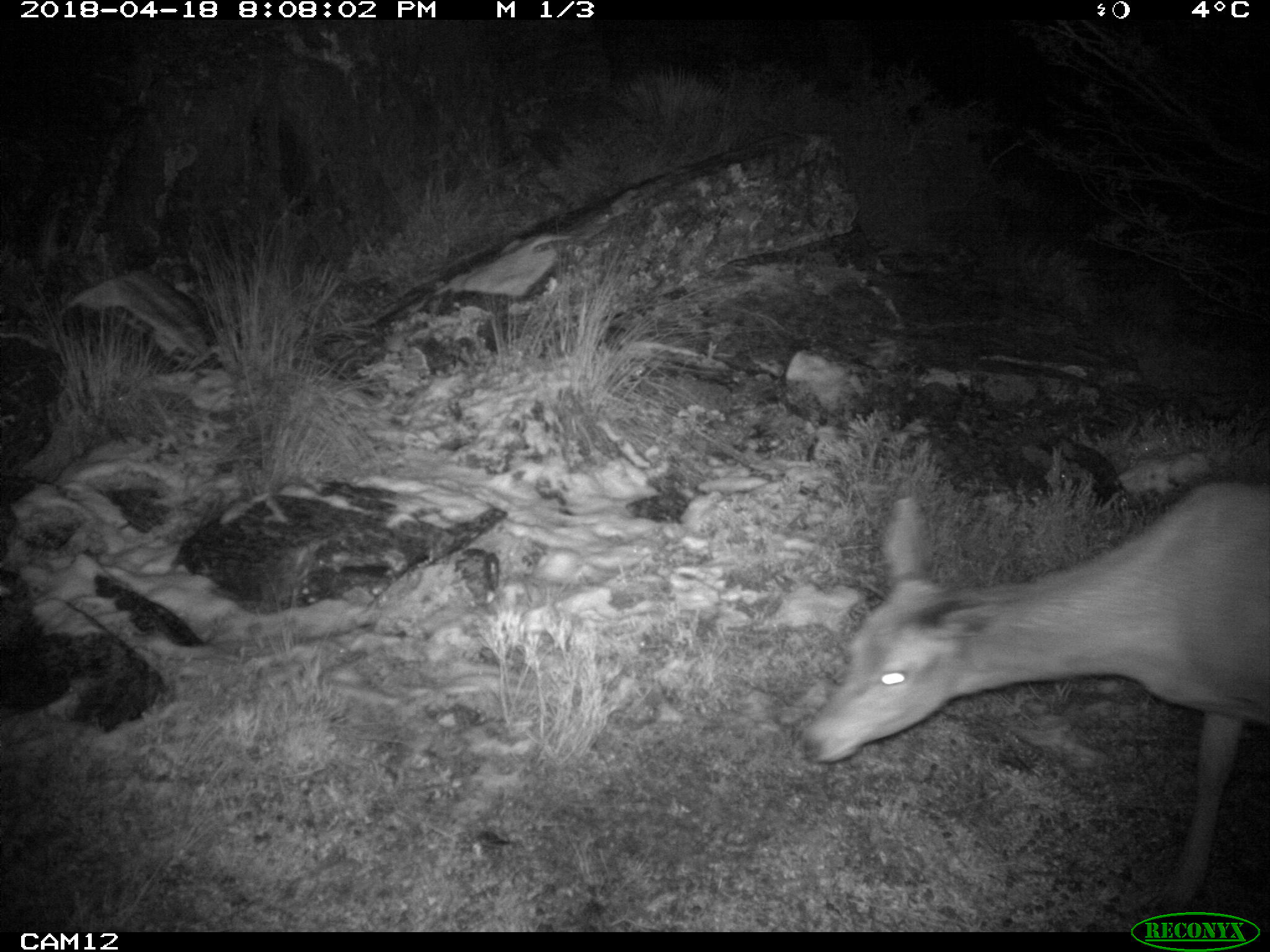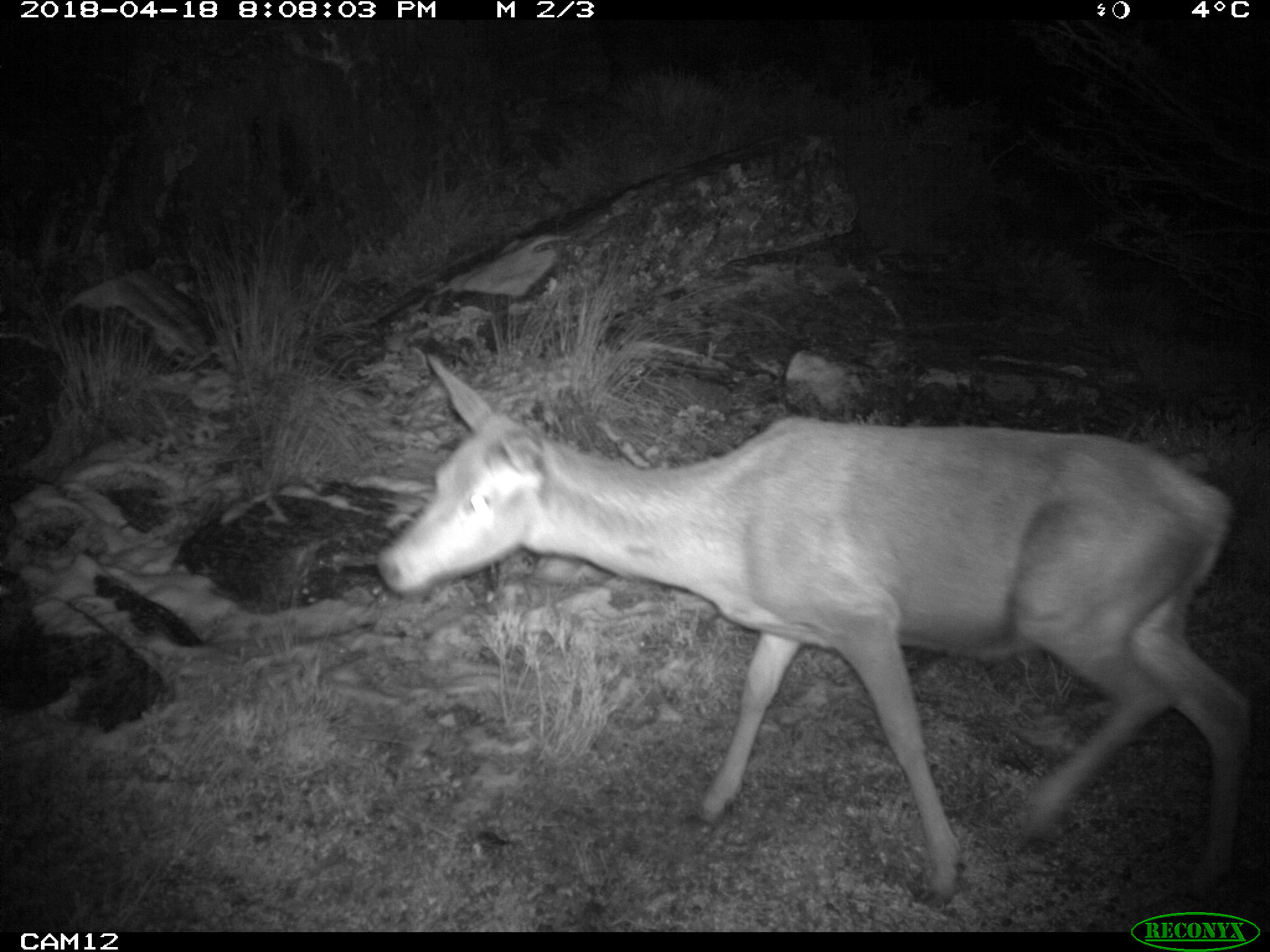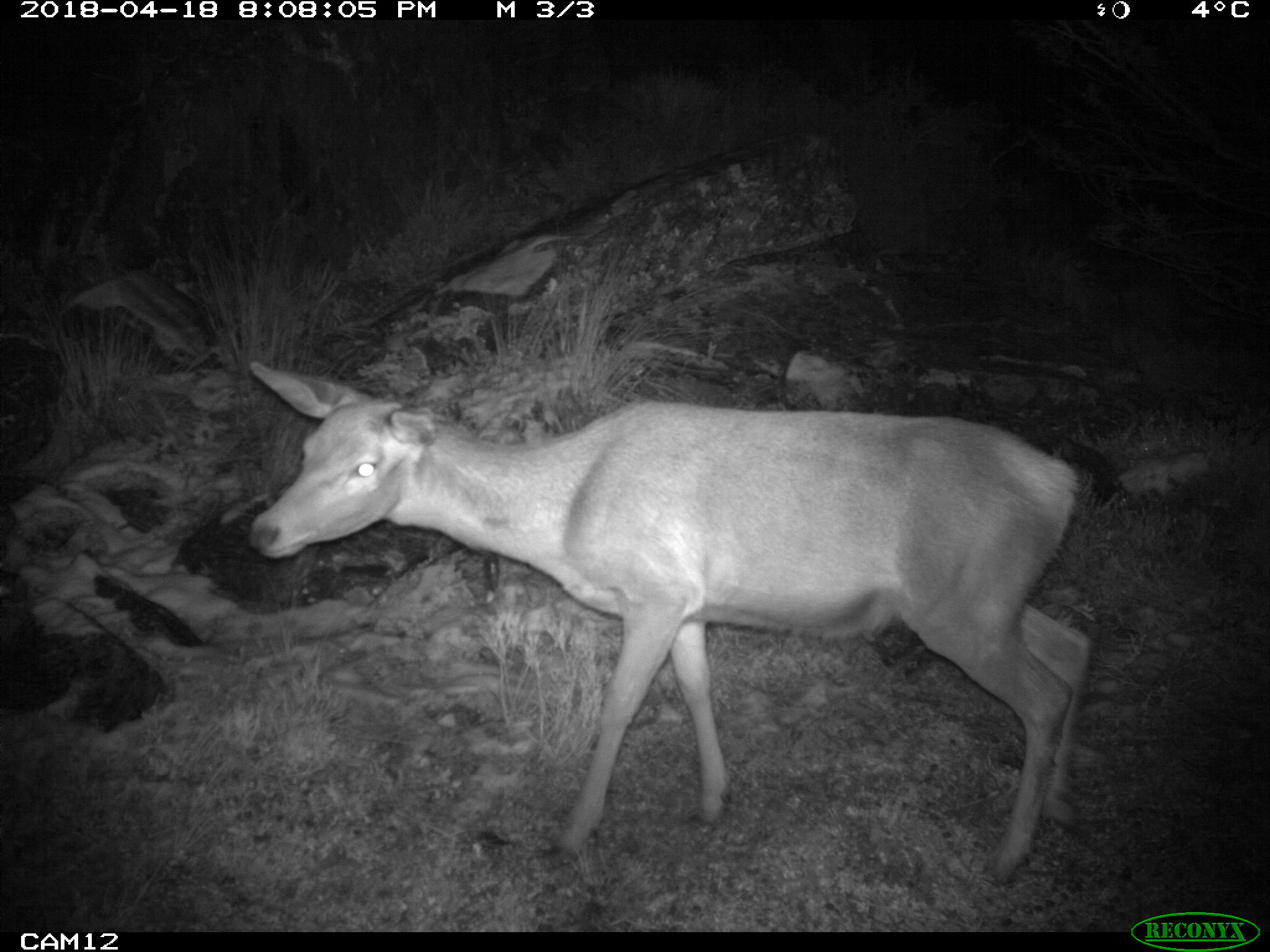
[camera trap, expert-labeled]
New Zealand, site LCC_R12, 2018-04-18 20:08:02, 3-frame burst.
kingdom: Animalia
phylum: Chordata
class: Mammalia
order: Artiodactyla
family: Cervidae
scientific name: Cervidae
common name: deer